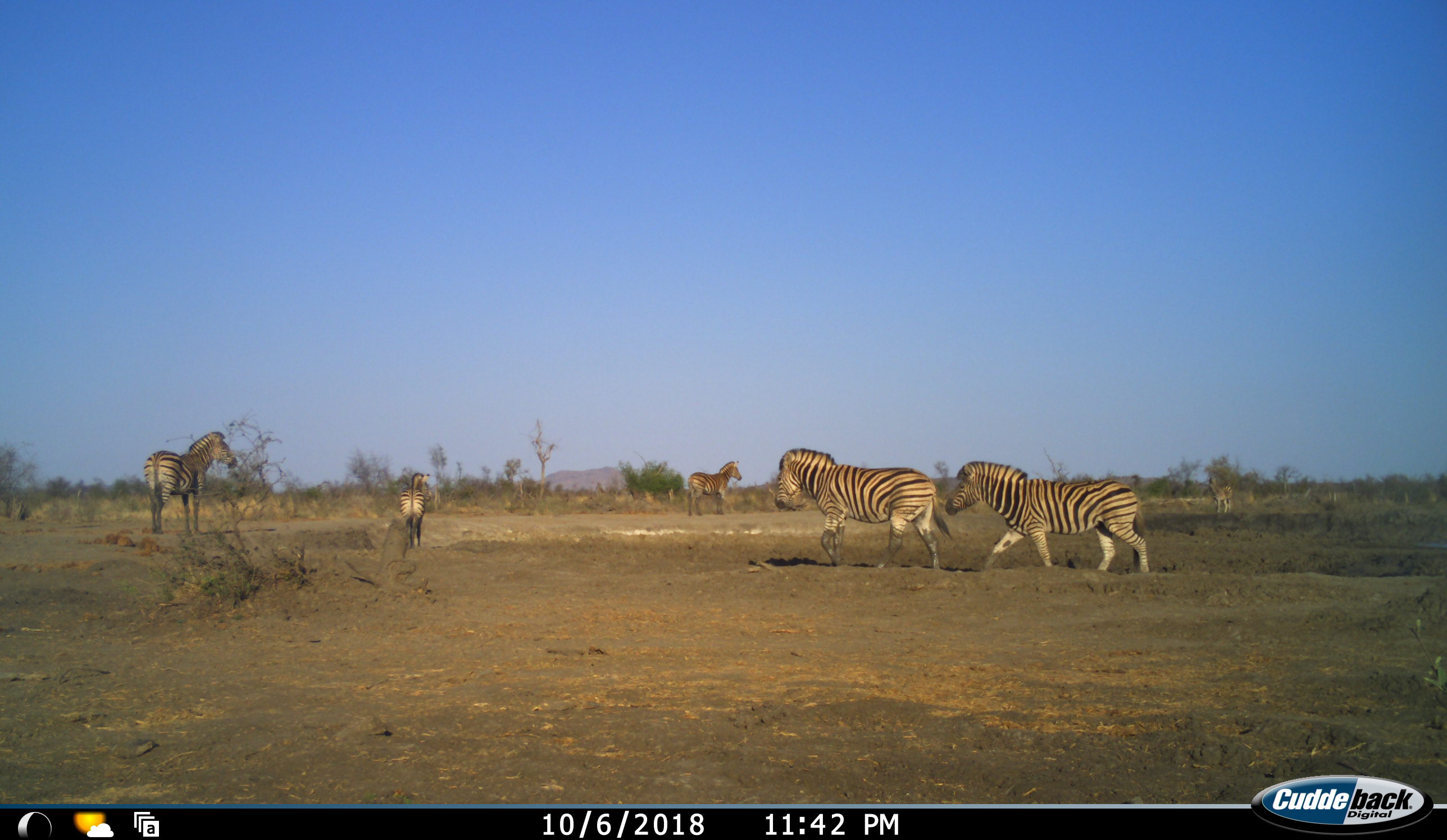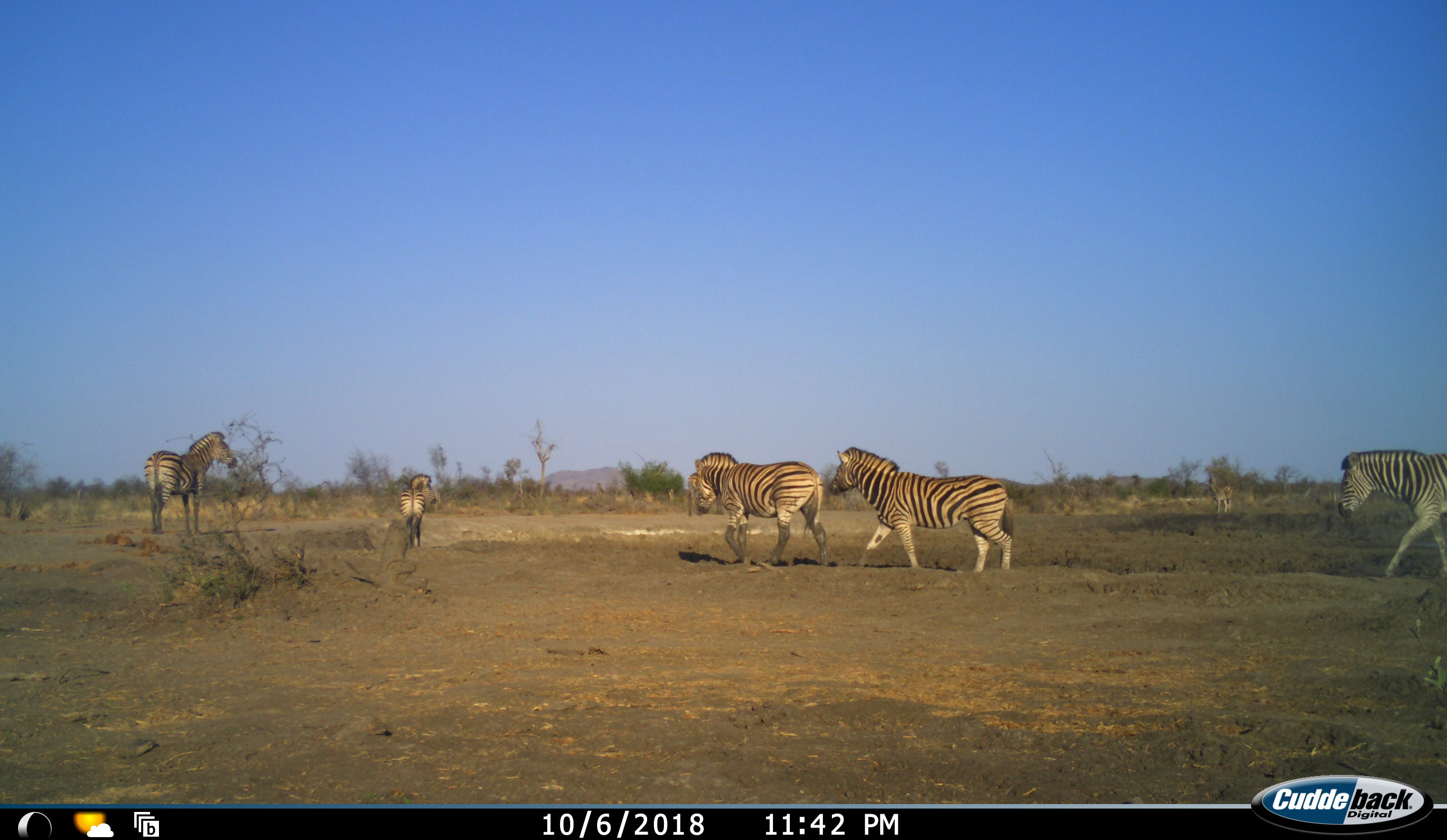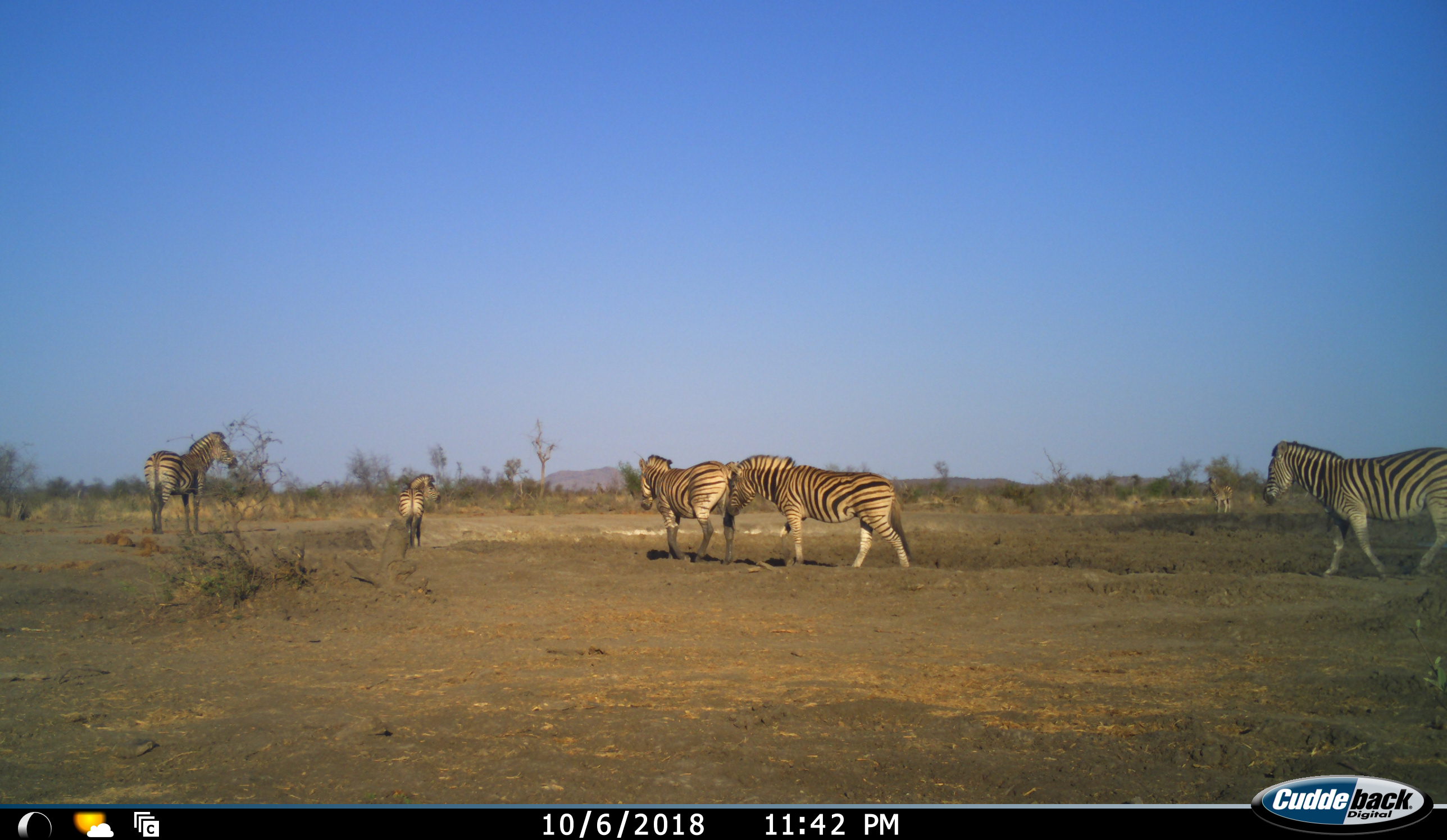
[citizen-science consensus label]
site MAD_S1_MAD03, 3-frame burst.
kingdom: Animalia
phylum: Chordata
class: Mammalia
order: Perissodactyla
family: Equidae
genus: Equus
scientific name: Equus quagga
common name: plains zebra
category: zebraplains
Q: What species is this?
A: Zebraplains (plains zebra) (Equus quagga).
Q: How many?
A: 7.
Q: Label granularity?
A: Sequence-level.